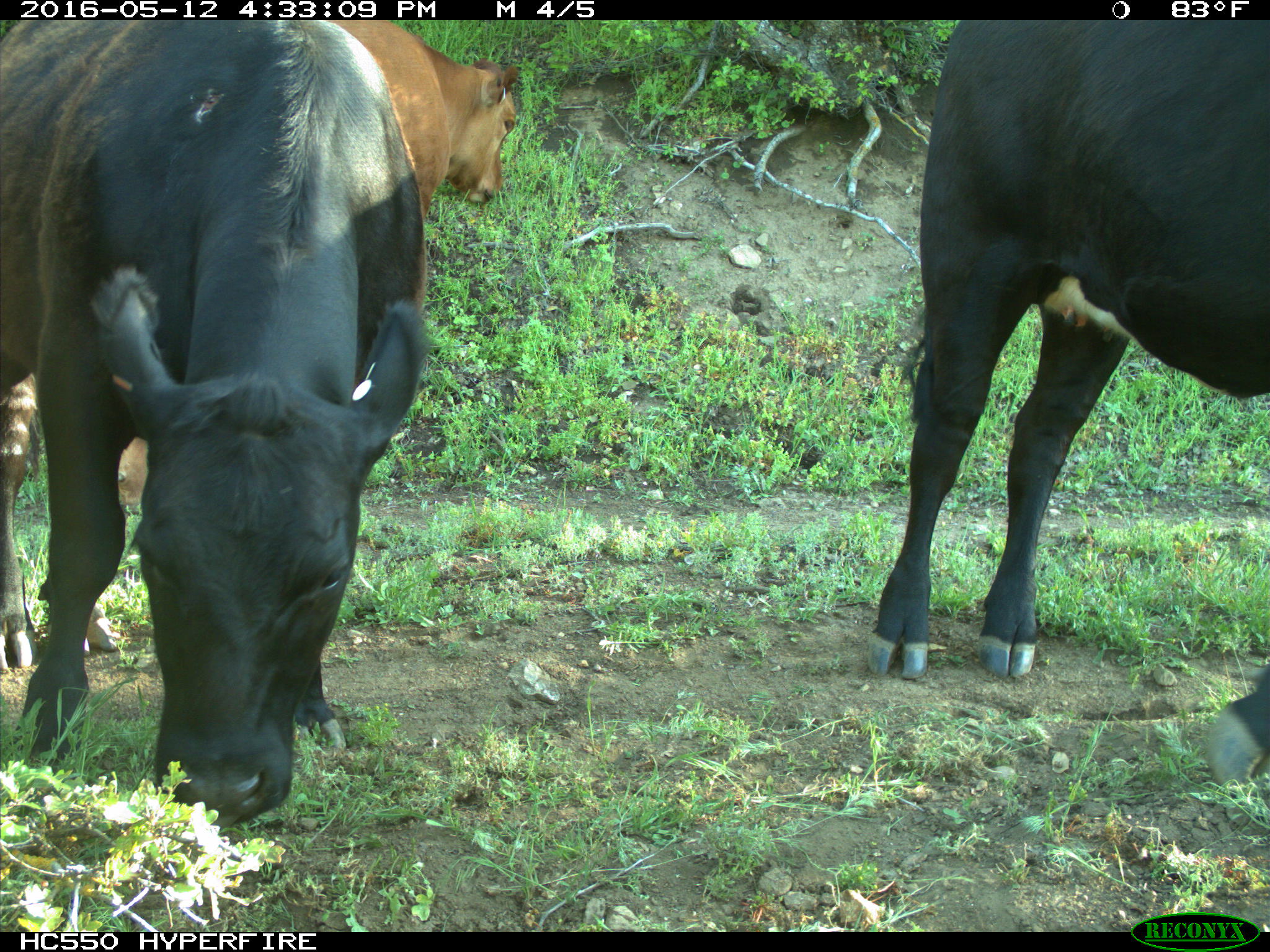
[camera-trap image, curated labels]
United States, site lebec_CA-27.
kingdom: Animalia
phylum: Chordata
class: Mammalia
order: Artiodactyla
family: Bovidae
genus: Bos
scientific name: Bos taurus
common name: domestic cow